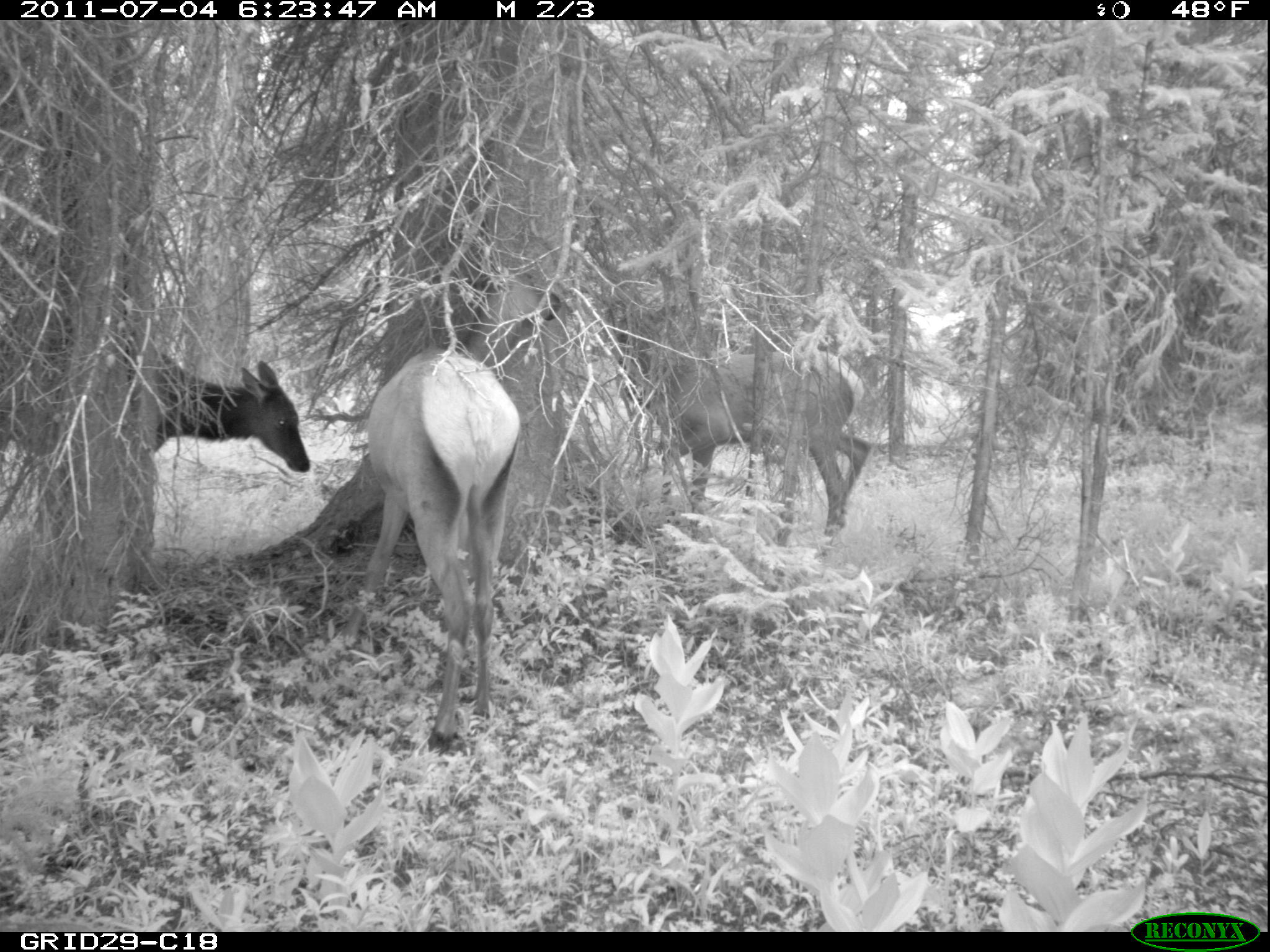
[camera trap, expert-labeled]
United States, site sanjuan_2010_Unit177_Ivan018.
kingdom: Animalia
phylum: Chordata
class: Mammalia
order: Artiodactyla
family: Cervidae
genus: Cervus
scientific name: Cervus elaphus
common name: red deer